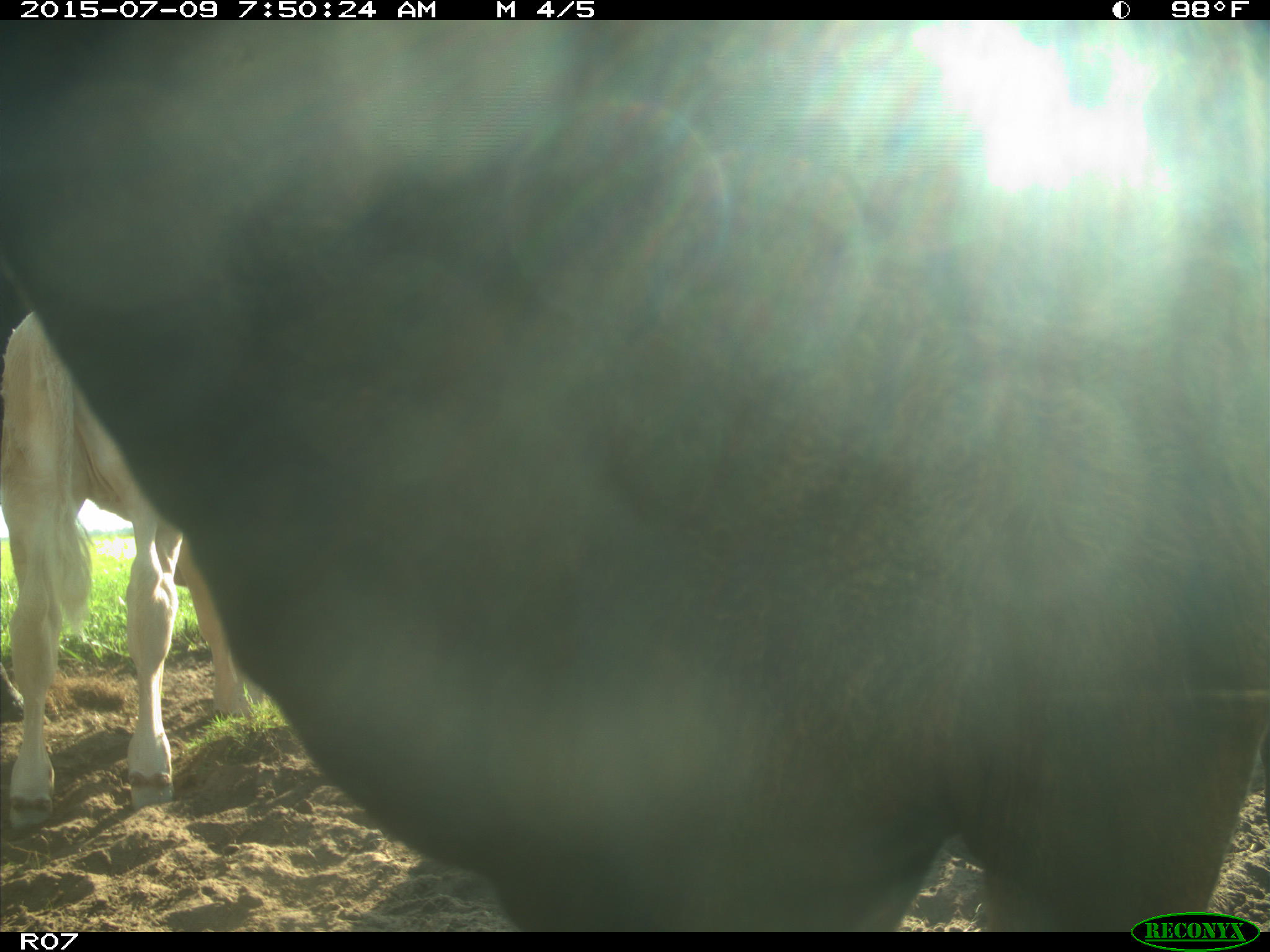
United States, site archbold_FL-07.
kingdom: Animalia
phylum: Chordata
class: Mammalia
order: Artiodactyla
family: Bovidae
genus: Bos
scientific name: Bos taurus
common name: domestic cow